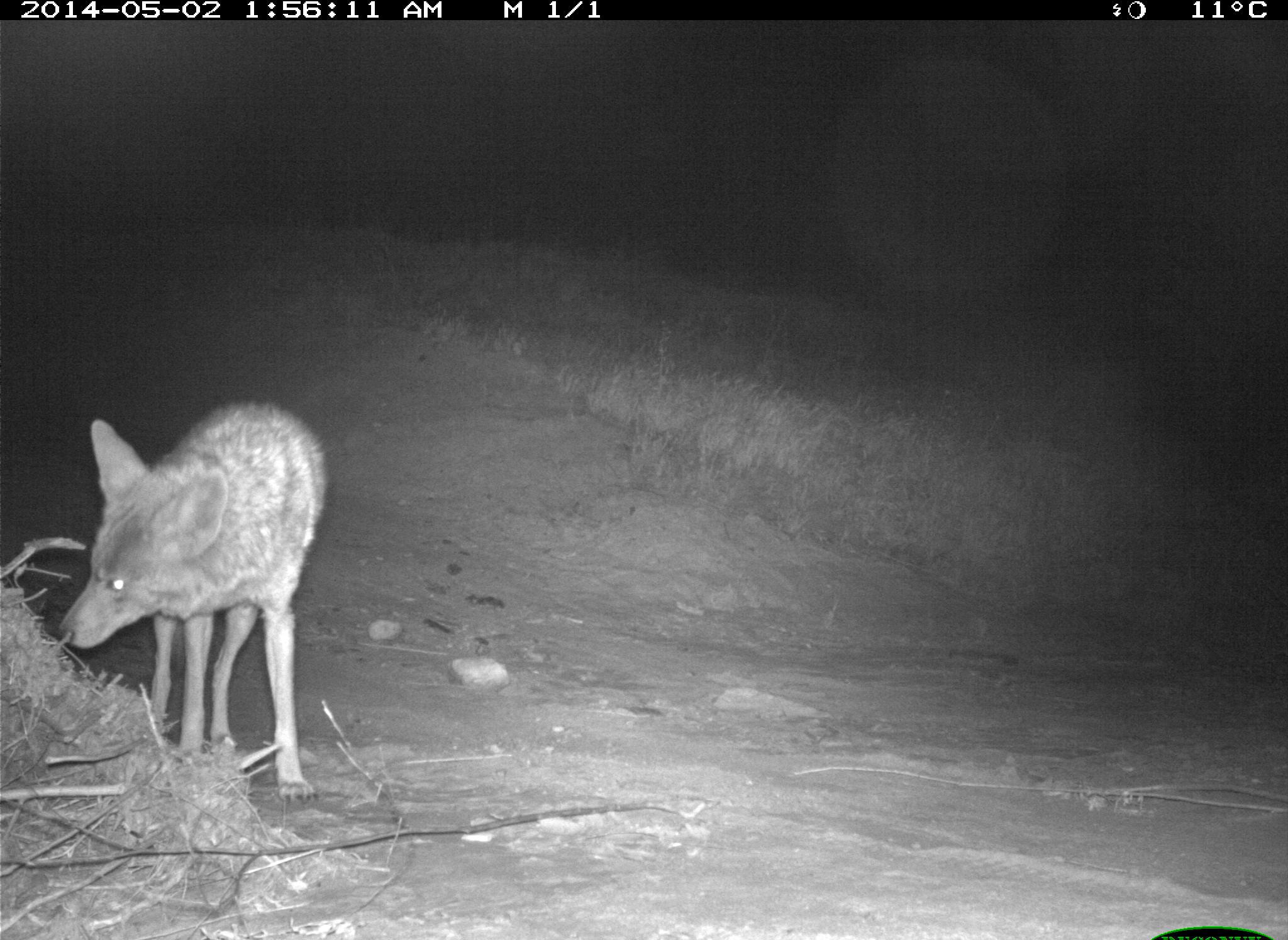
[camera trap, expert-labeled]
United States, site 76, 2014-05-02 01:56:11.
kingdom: Animalia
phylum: Chordata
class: Mammalia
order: Carnivora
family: Canidae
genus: Canis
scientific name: Canis latrans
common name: coyote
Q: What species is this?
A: Coyote (Canis latrans).